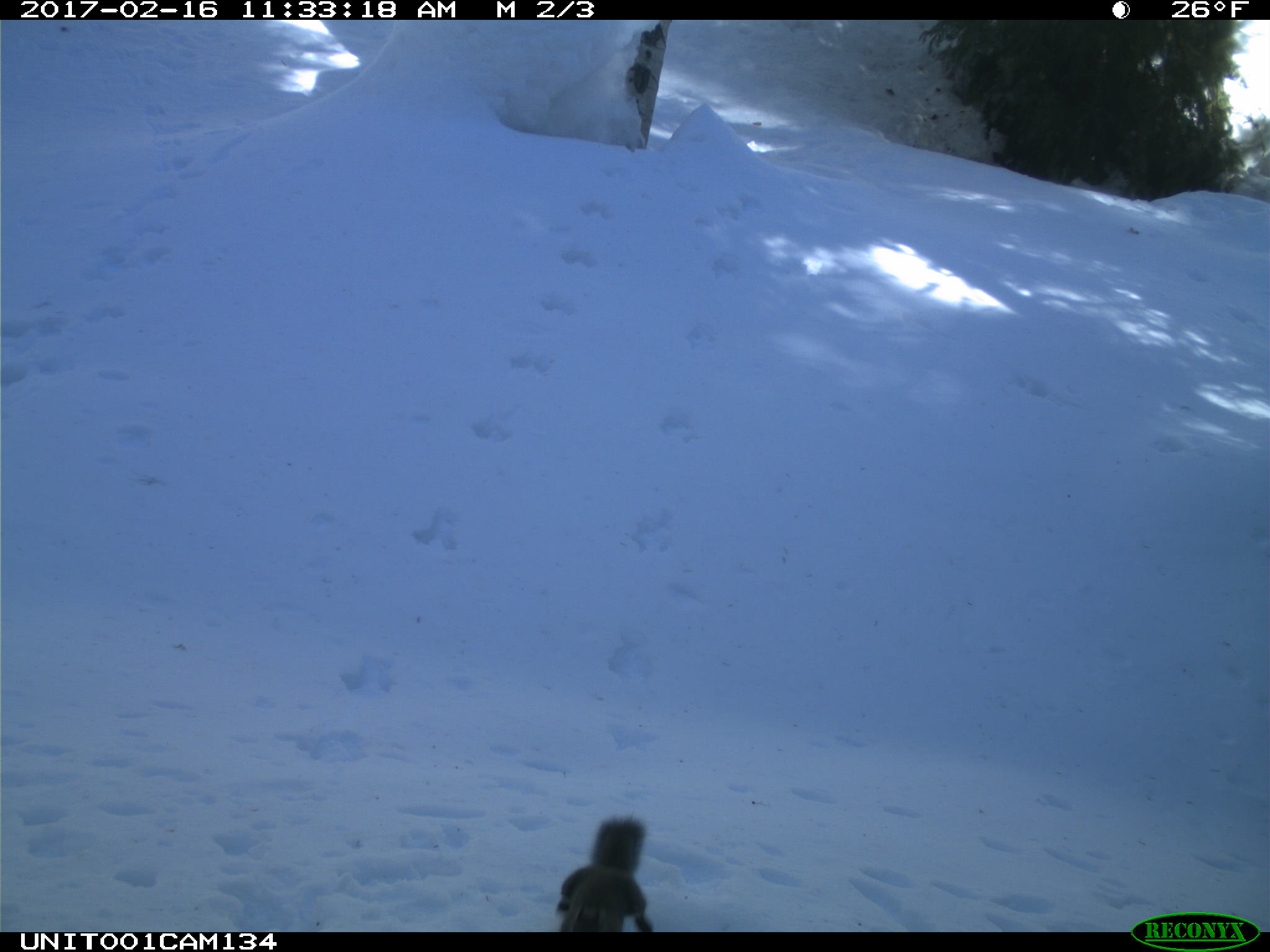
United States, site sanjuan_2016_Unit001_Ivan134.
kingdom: Animalia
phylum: Chordata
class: Mammalia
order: Rodentia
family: Sciuridae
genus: Tamiasciurus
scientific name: Tamiasciurus hudsonicus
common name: american red squirrel